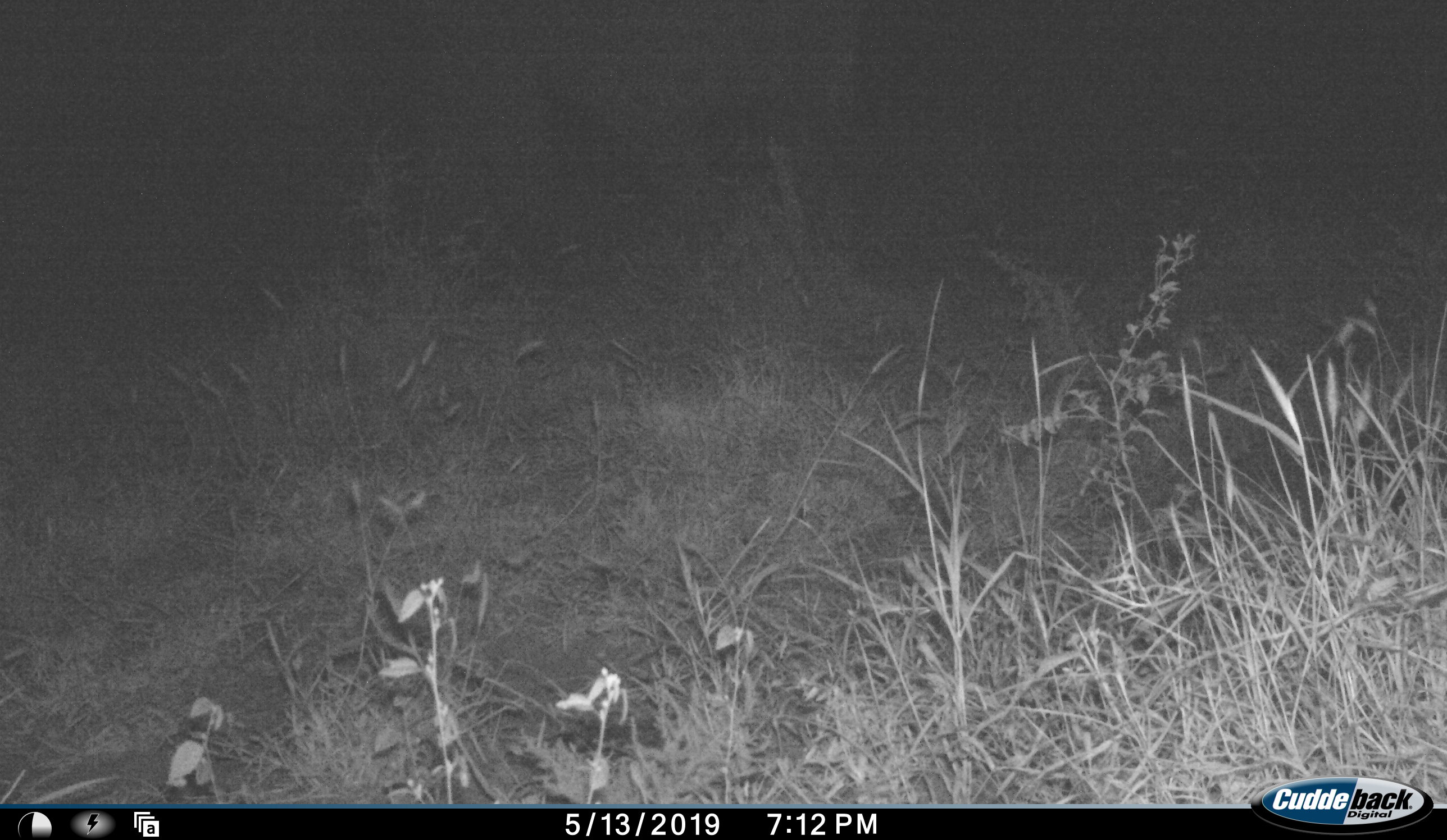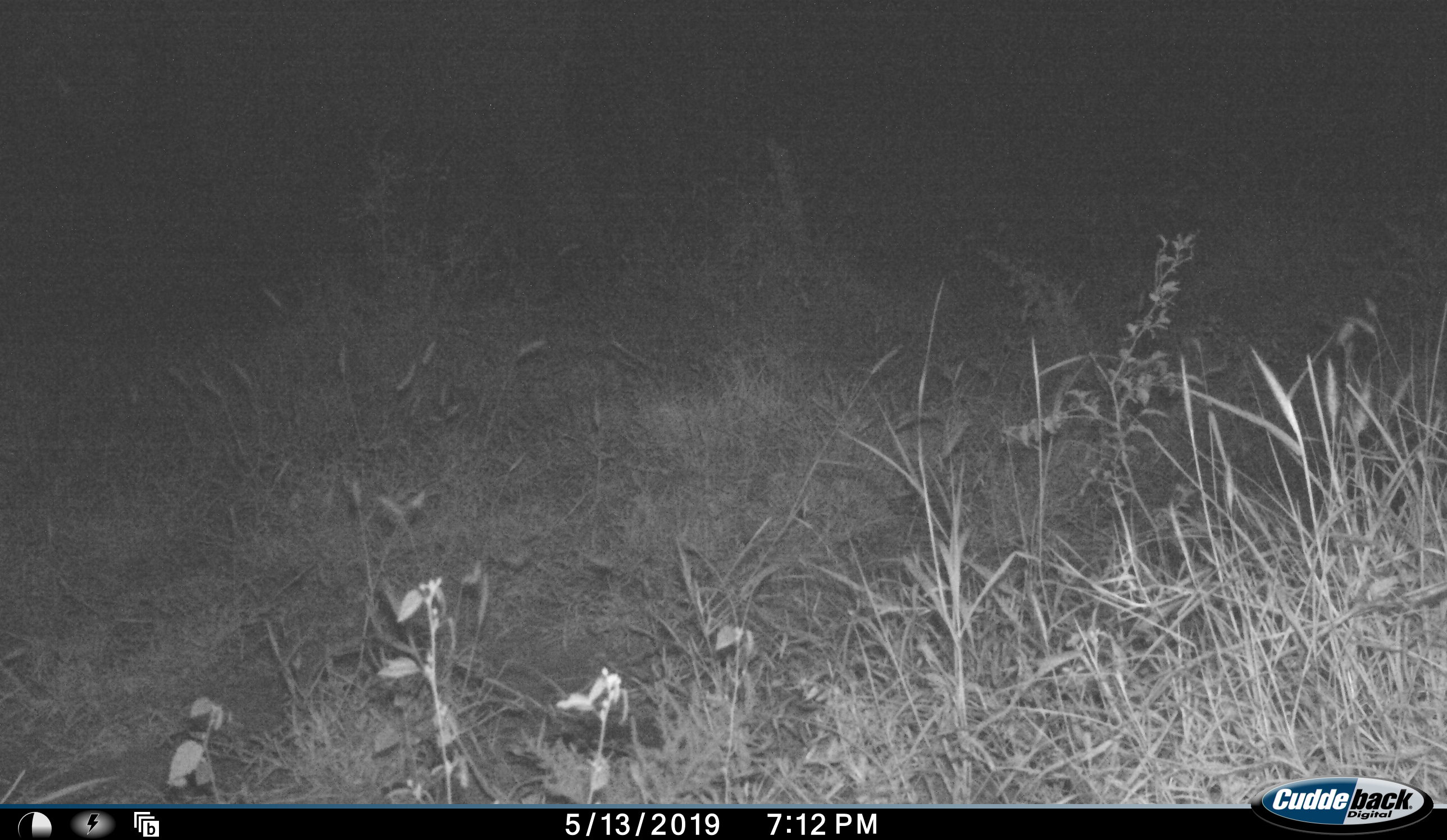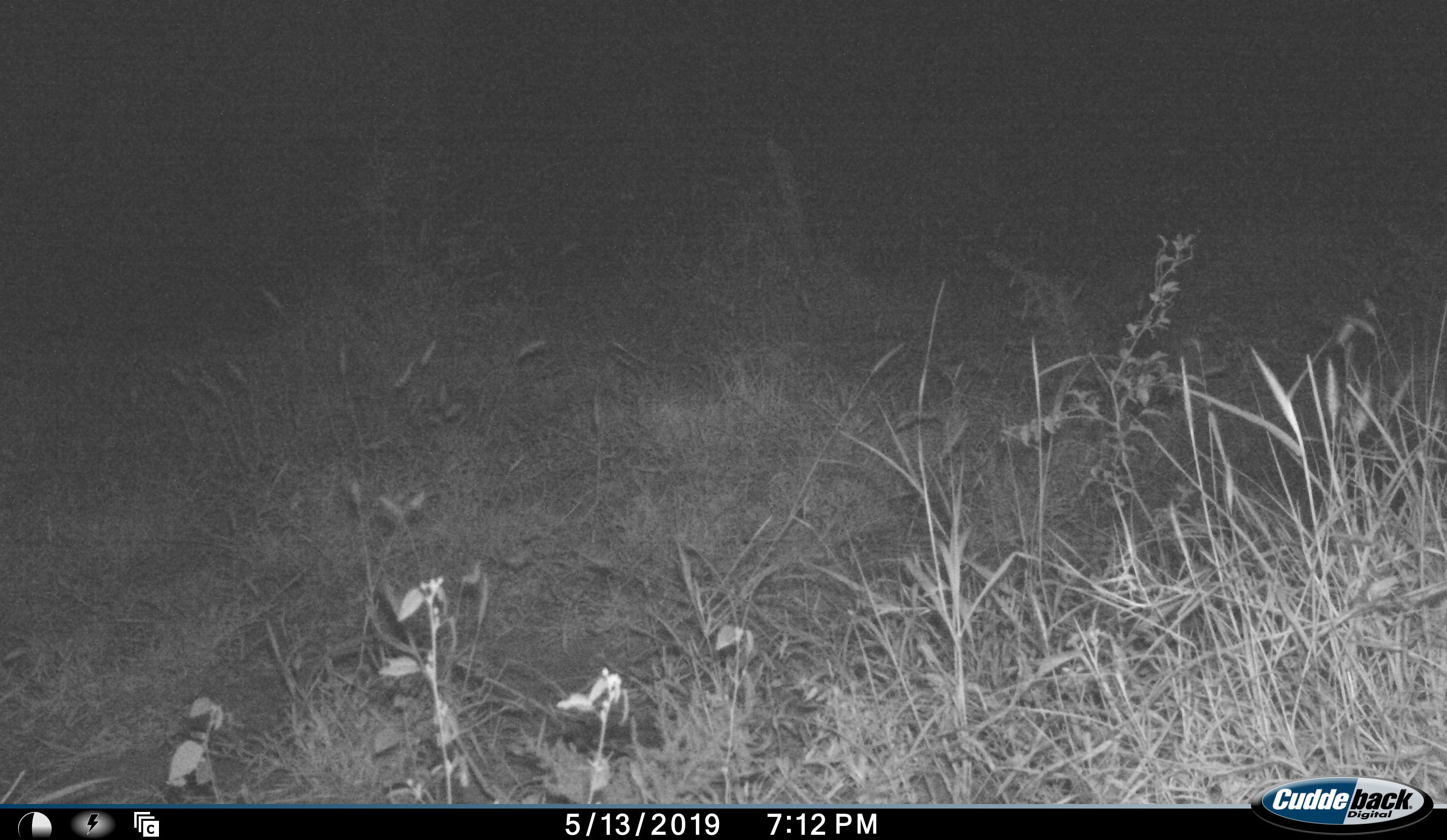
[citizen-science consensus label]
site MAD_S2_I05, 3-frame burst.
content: unidentified animal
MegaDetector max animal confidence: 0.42